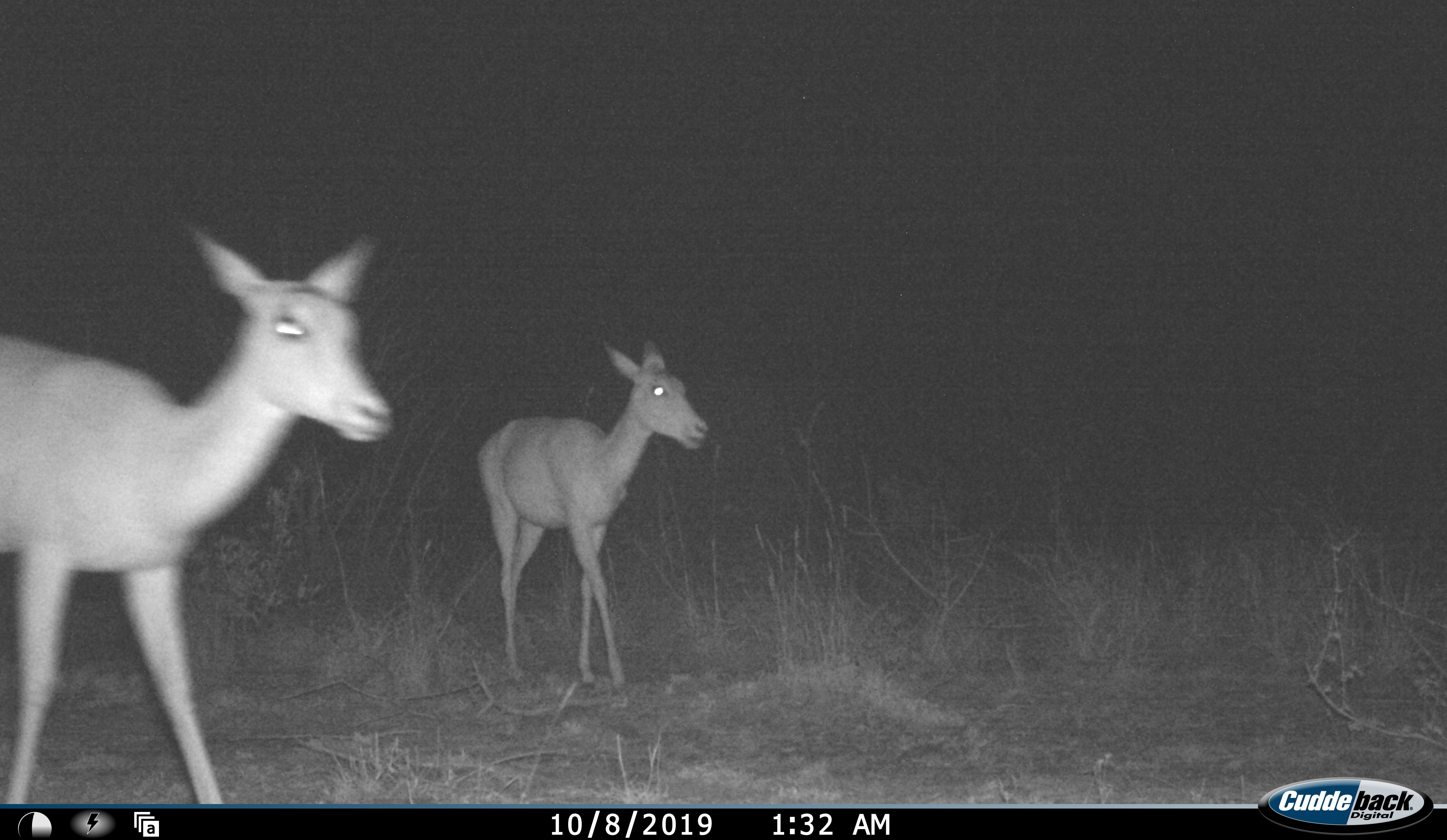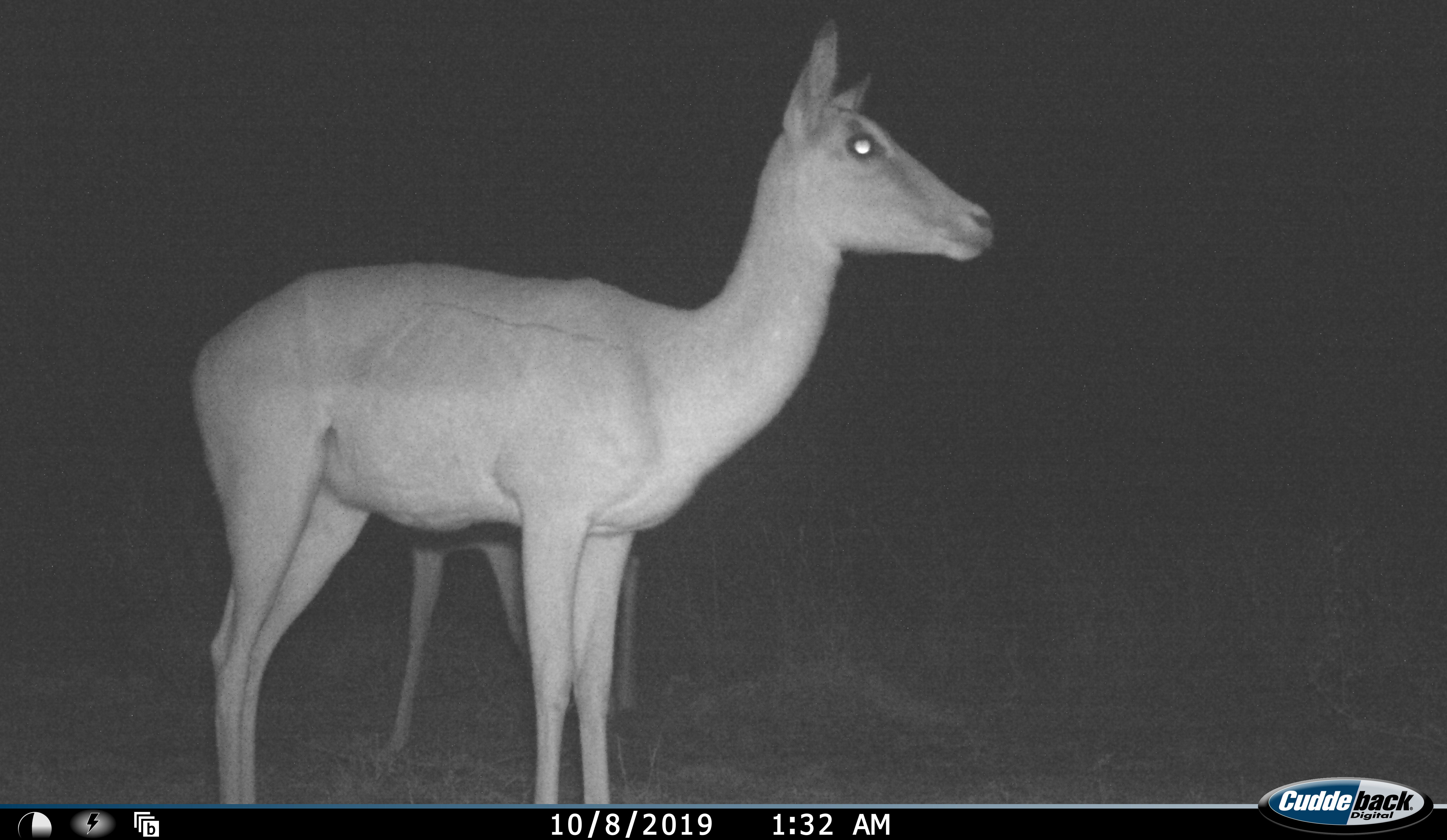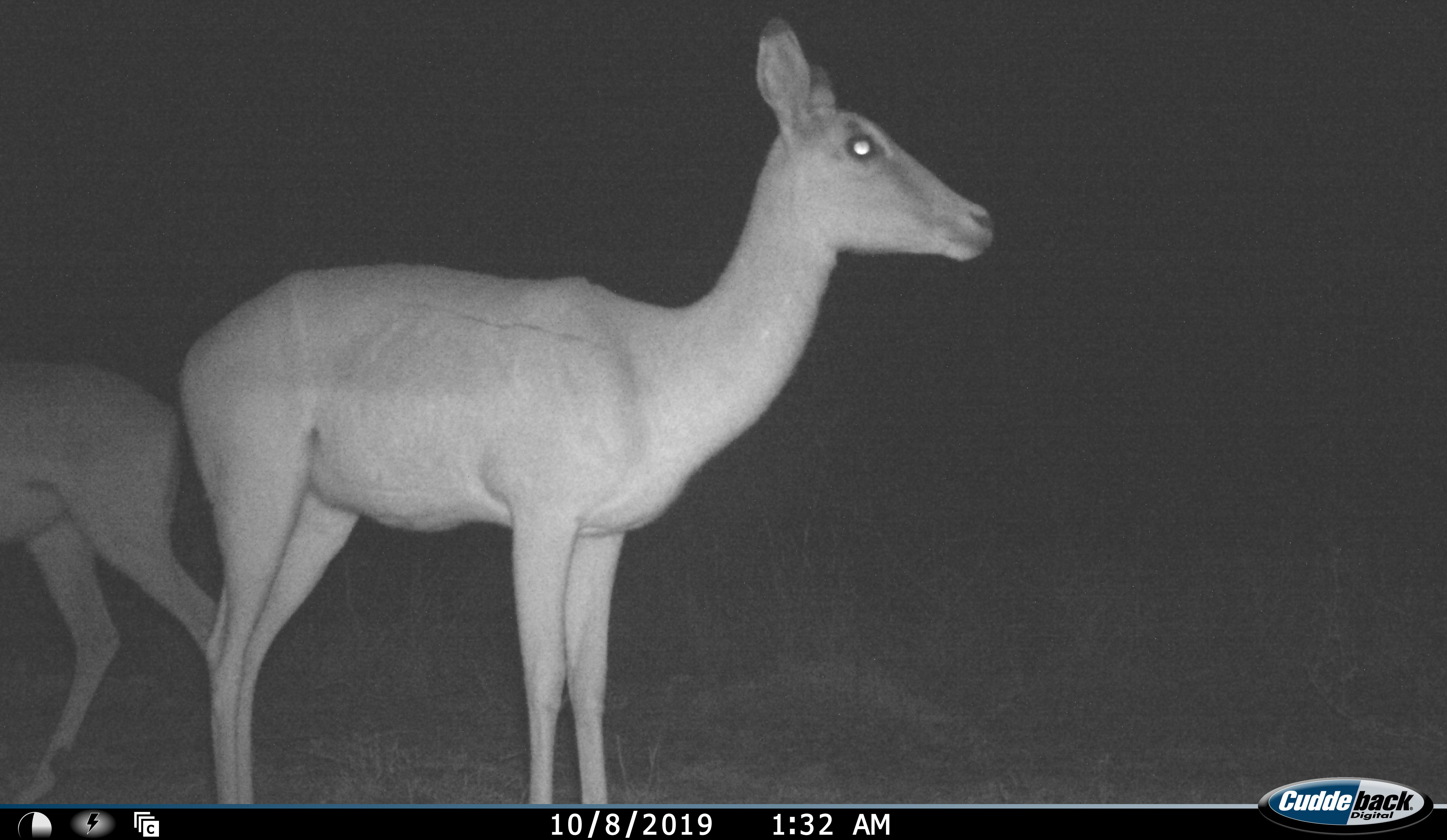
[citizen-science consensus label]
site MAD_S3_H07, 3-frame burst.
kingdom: Animalia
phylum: Chordata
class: Mammalia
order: Artiodactyla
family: Bovidae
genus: Aepyceros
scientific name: Aepyceros melampus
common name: impala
Impala (Aepyceros melampus), count 2. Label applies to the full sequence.